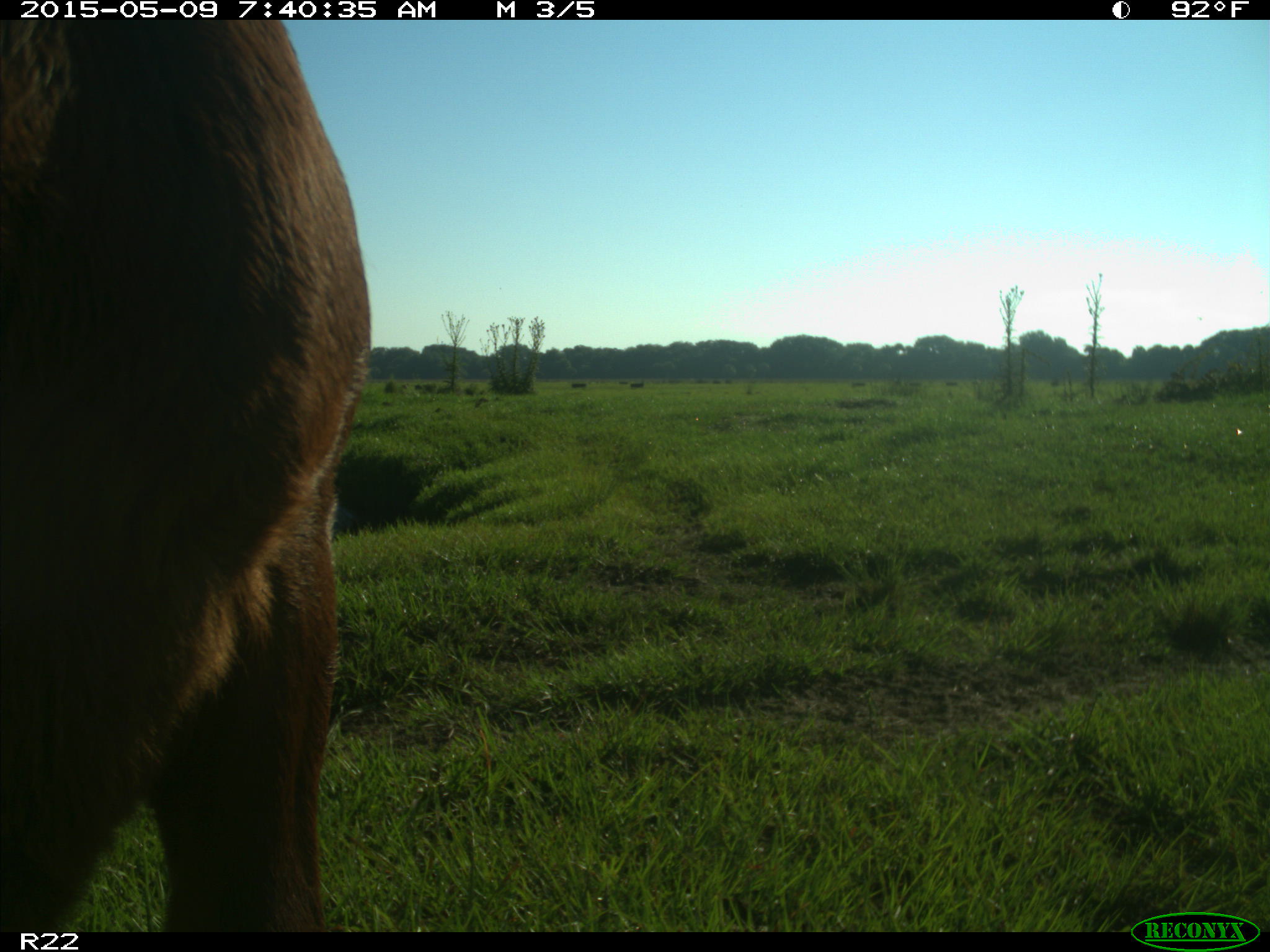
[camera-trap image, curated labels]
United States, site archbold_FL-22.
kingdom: Animalia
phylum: Chordata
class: Mammalia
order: Artiodactyla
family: Bovidae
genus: Bos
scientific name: Bos taurus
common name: domestic cow